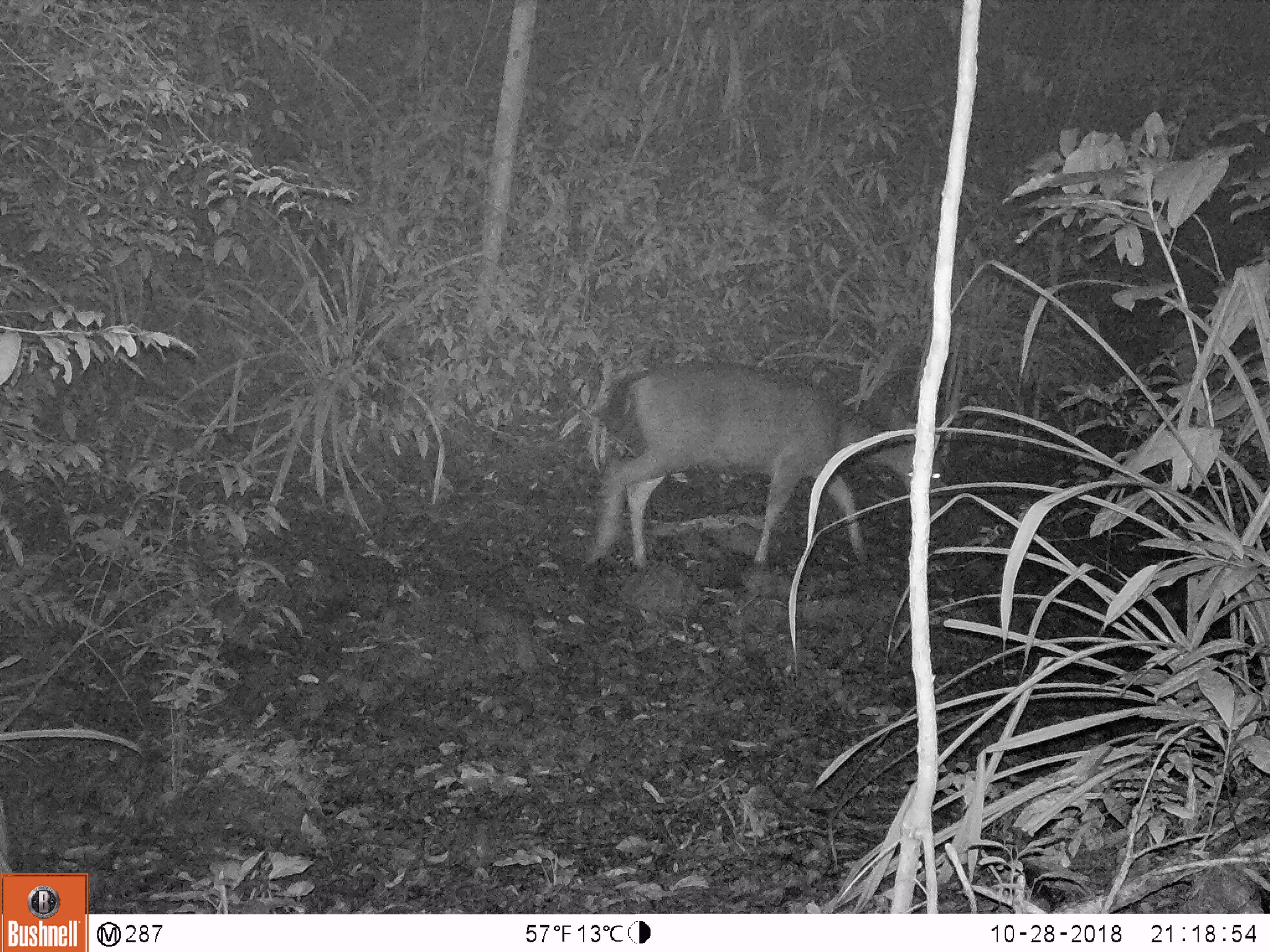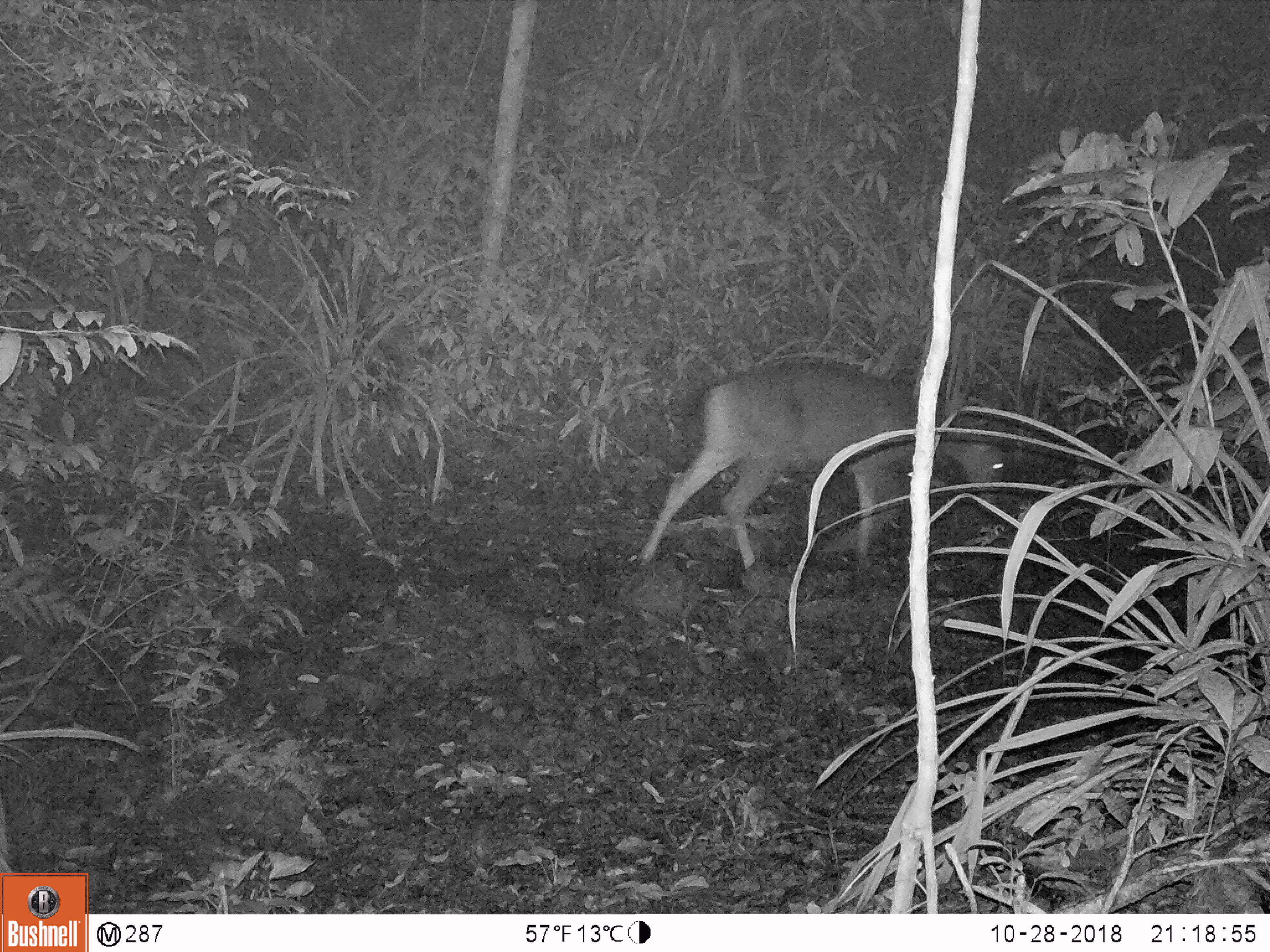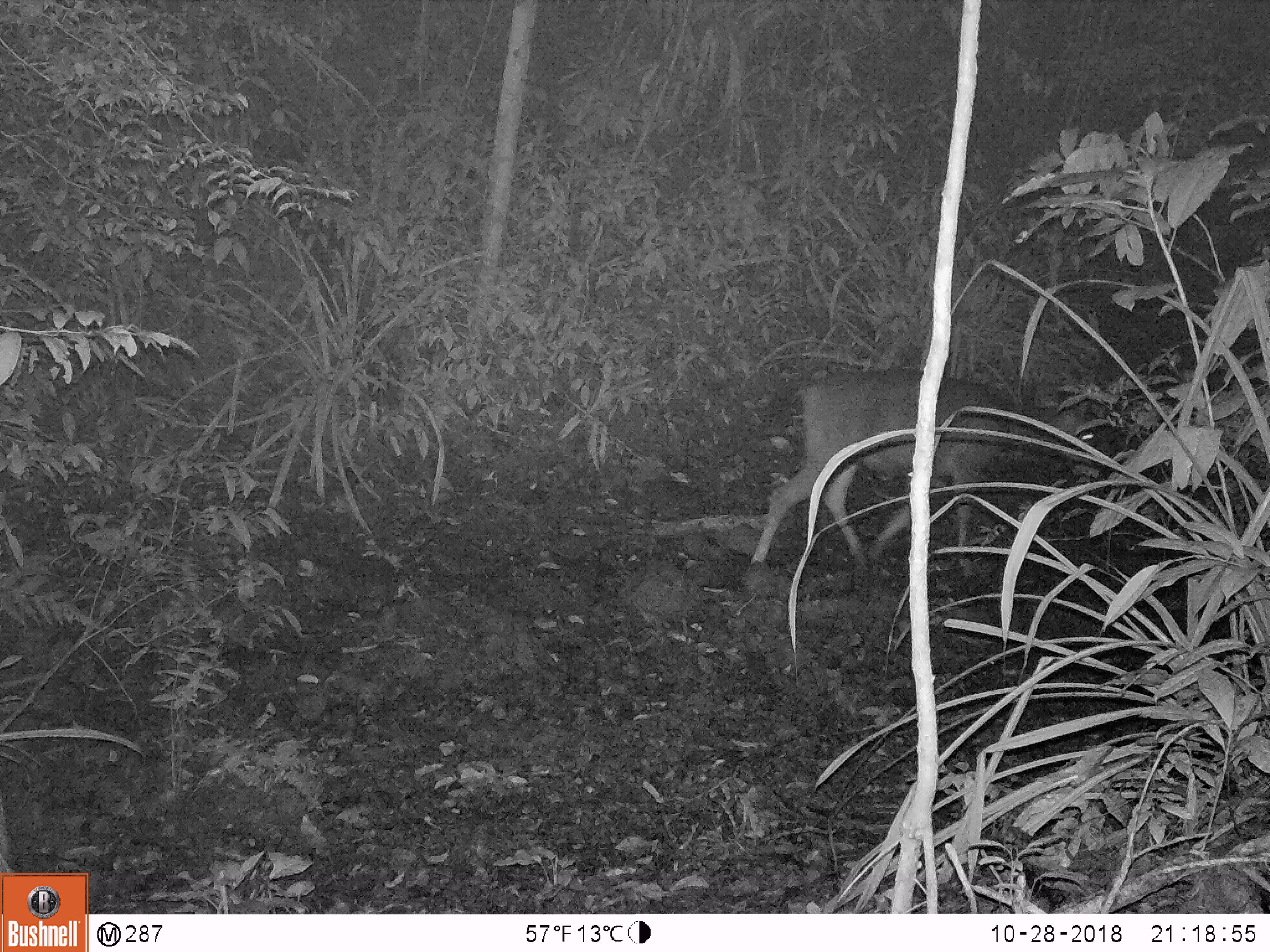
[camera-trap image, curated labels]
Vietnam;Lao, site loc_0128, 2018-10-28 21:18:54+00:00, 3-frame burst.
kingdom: Animalia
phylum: Chordata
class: Mammalia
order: Artiodactyla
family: Cervidae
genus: Rusa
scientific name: Rusa unicolor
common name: sambar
Sambar (Rusa unicolor). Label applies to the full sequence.